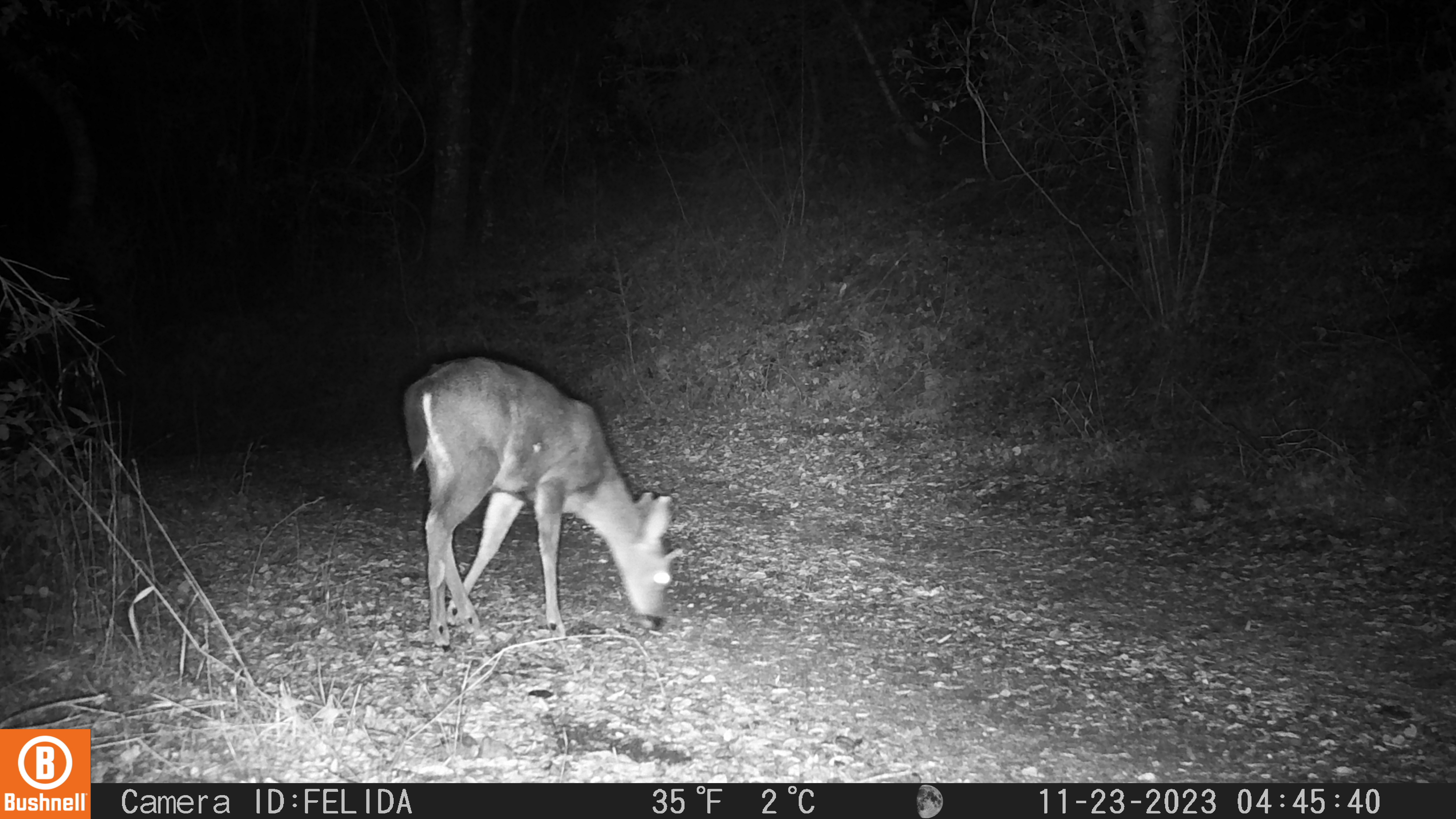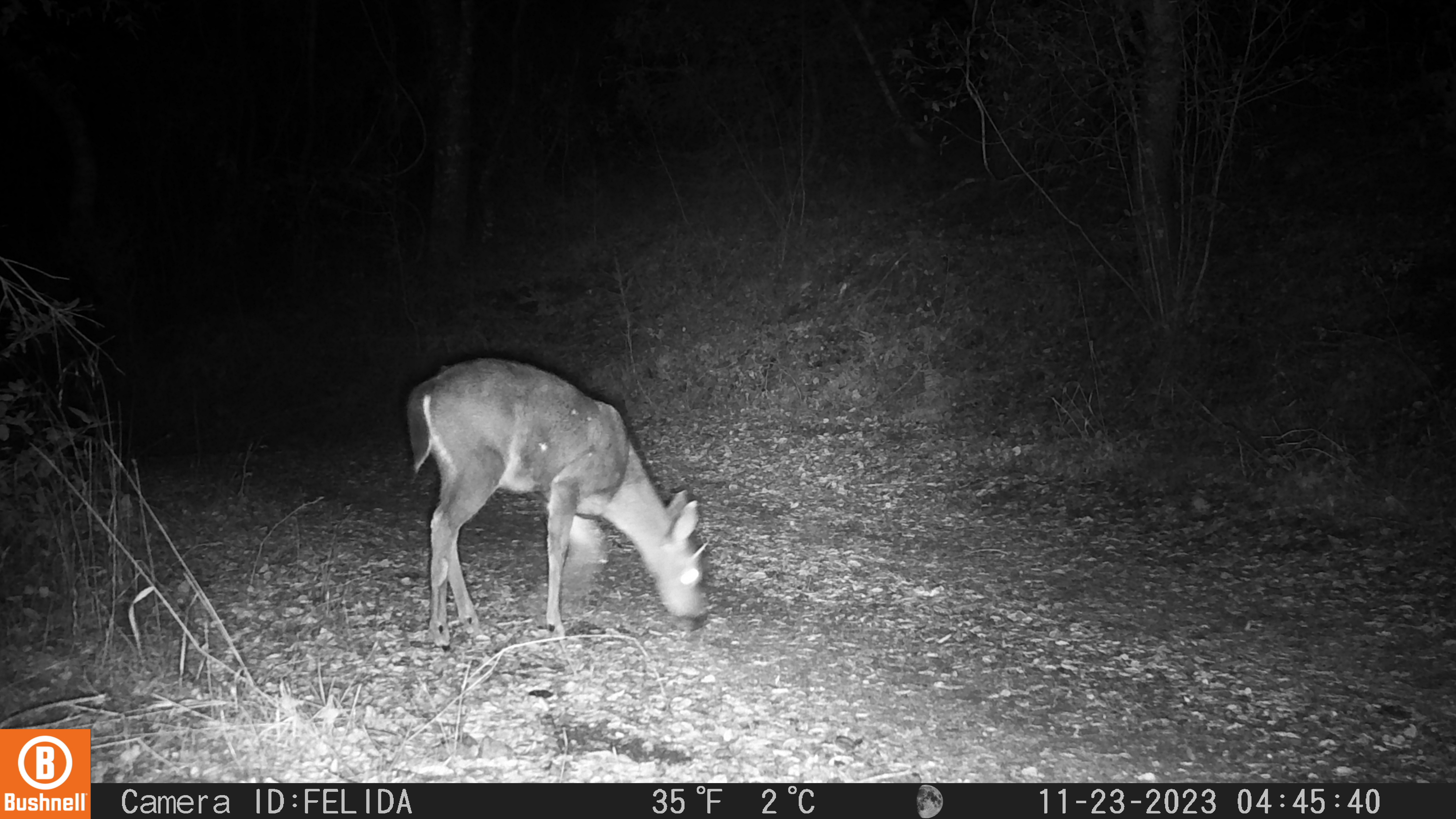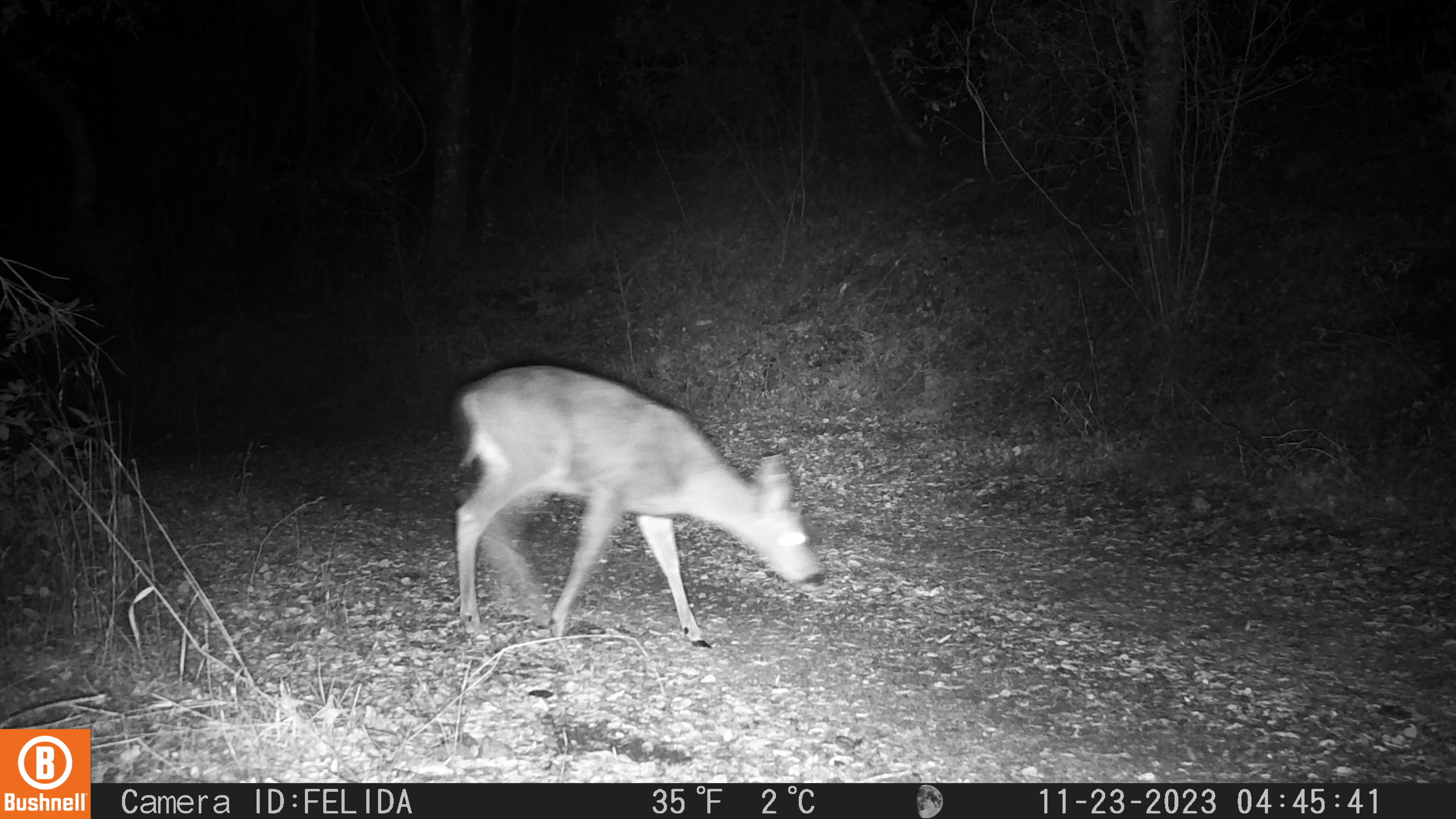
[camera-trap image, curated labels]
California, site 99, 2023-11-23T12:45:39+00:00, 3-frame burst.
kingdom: Animalia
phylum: Chordata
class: Mammalia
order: Artiodactyla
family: Cervidae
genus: Odocoileus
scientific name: Odocoileus hemionus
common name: mule deer